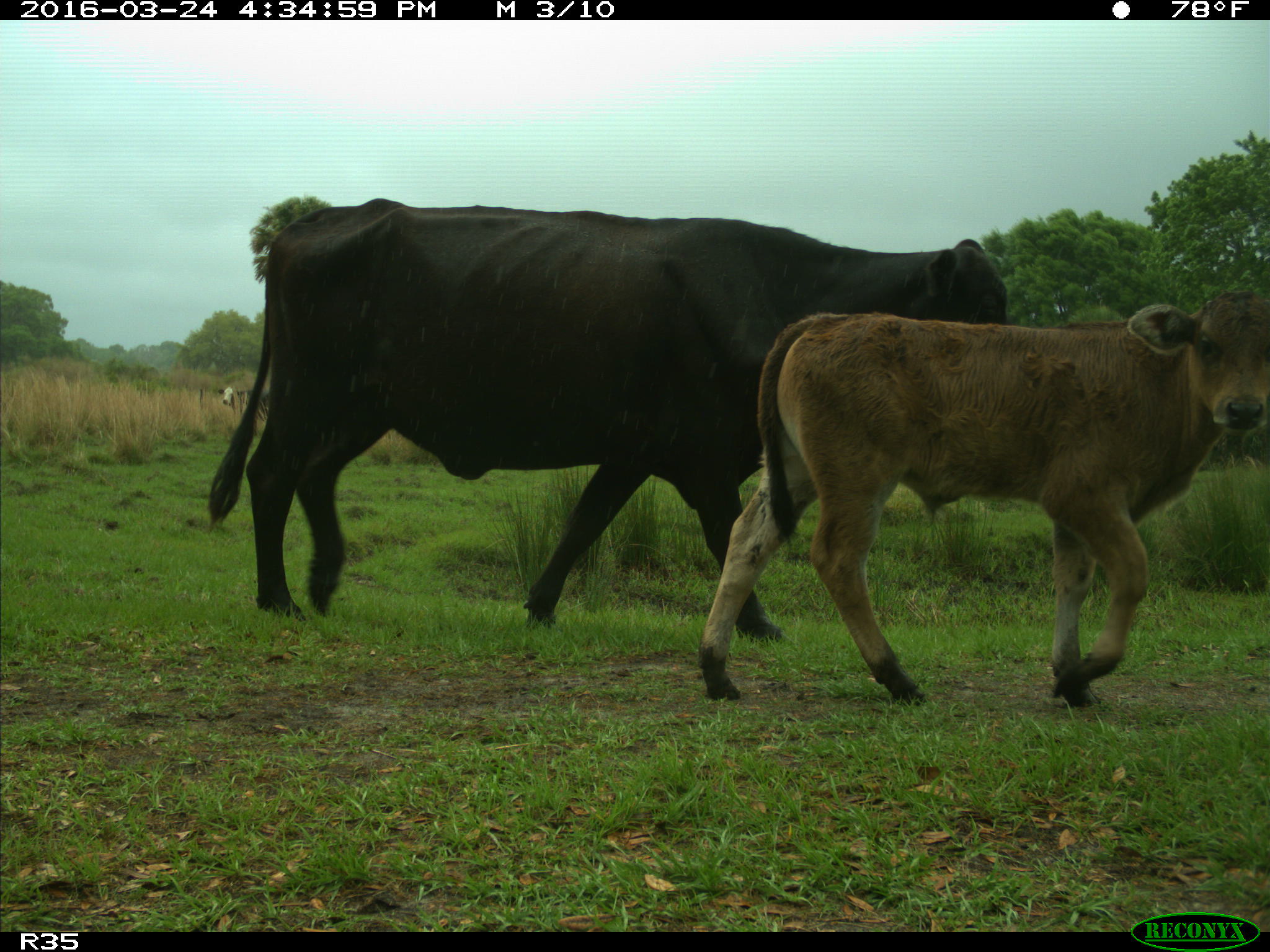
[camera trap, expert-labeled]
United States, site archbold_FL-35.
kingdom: Animalia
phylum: Chordata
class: Mammalia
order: Artiodactyla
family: Bovidae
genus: Bos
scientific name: Bos taurus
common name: domestic cow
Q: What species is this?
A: Bos taurus (domestic cow).